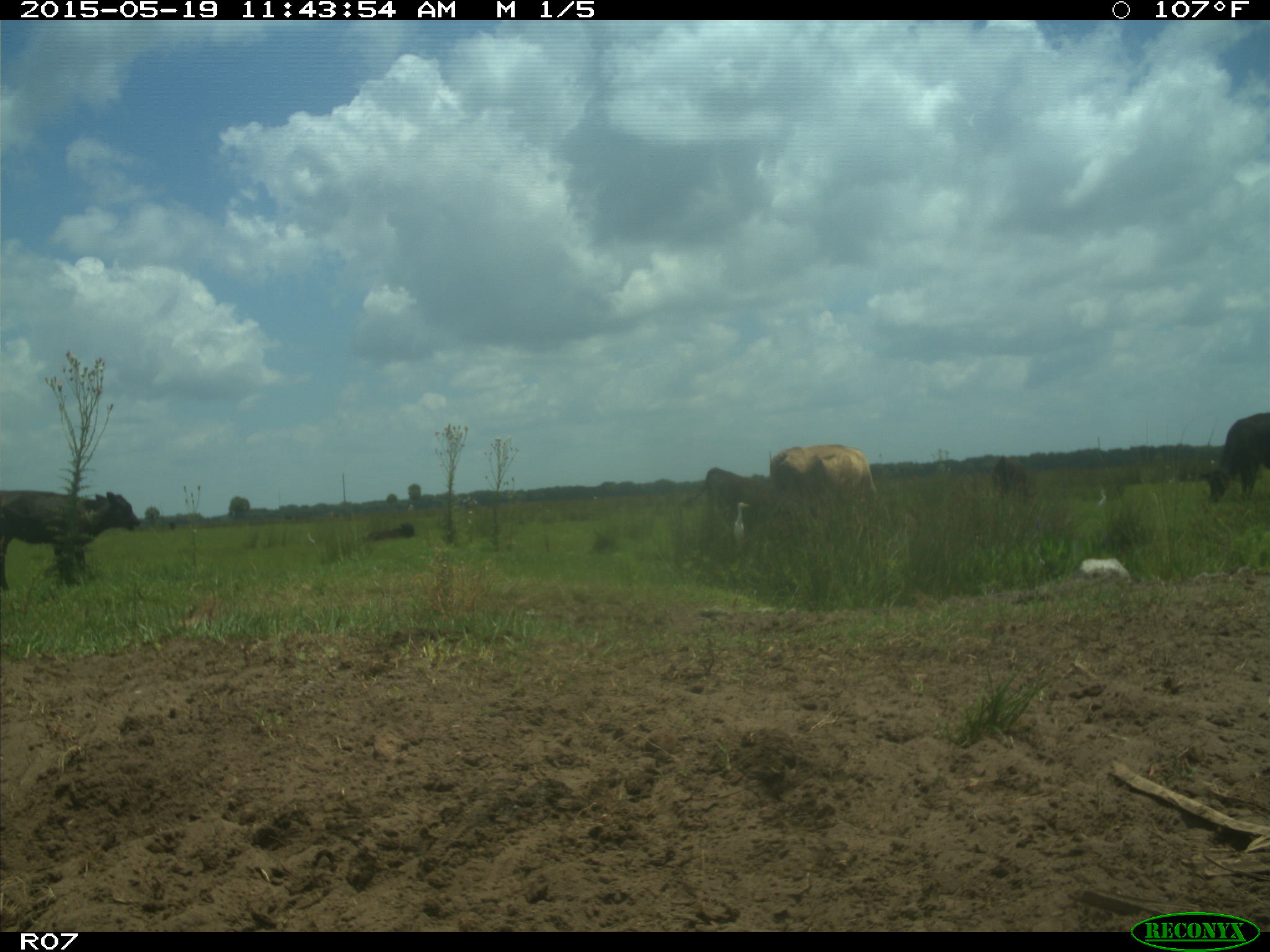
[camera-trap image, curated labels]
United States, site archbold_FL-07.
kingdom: Animalia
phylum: Chordata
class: Mammalia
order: Artiodactyla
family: Bovidae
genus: Bos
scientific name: Bos taurus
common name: domestic cow